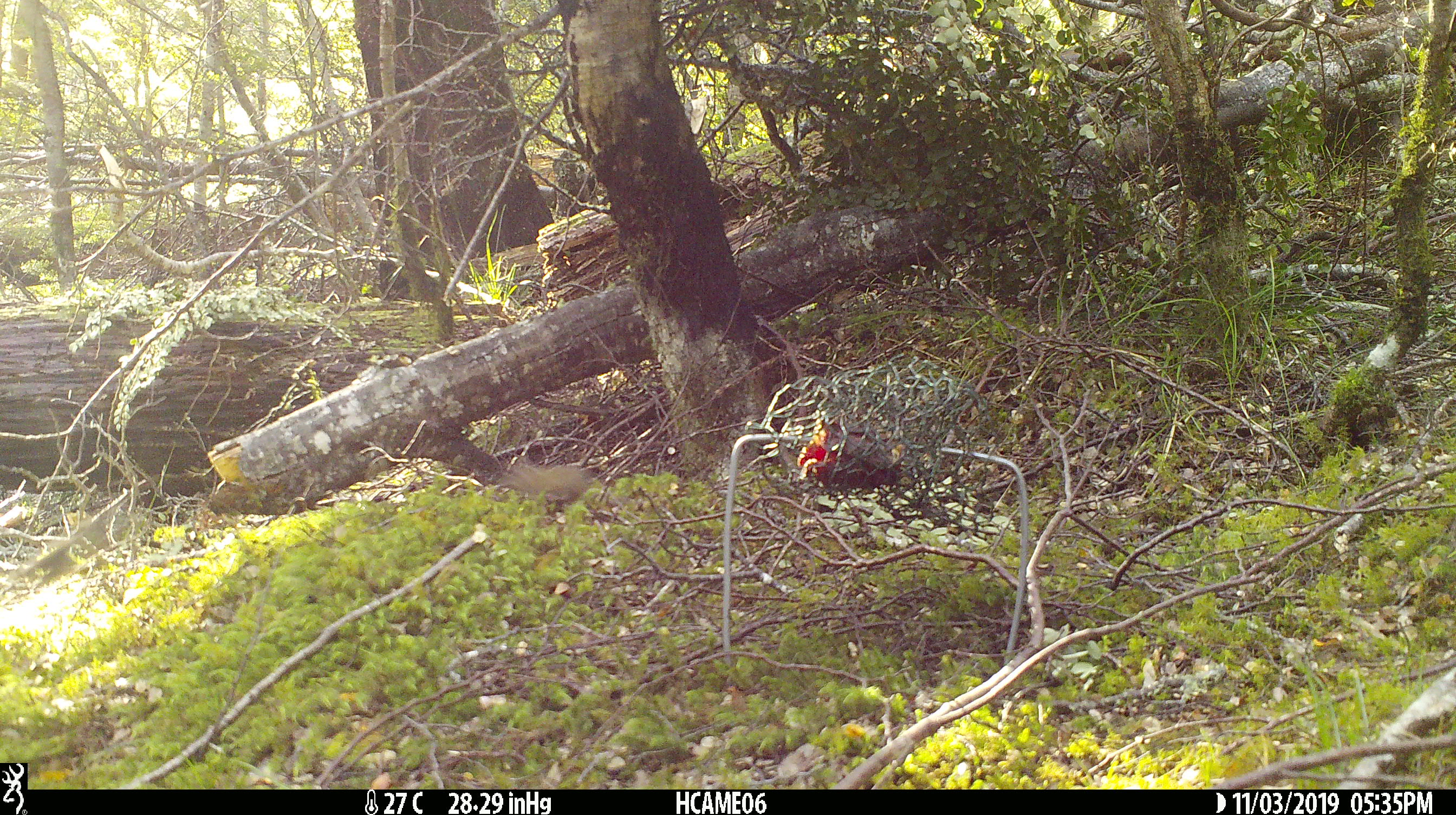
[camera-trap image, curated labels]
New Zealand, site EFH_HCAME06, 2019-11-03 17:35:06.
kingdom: Animalia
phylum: Chordata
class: Mammalia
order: Rodentia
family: Muridae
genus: Mus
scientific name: Mus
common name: mouse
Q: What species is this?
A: Mouse (Mus).